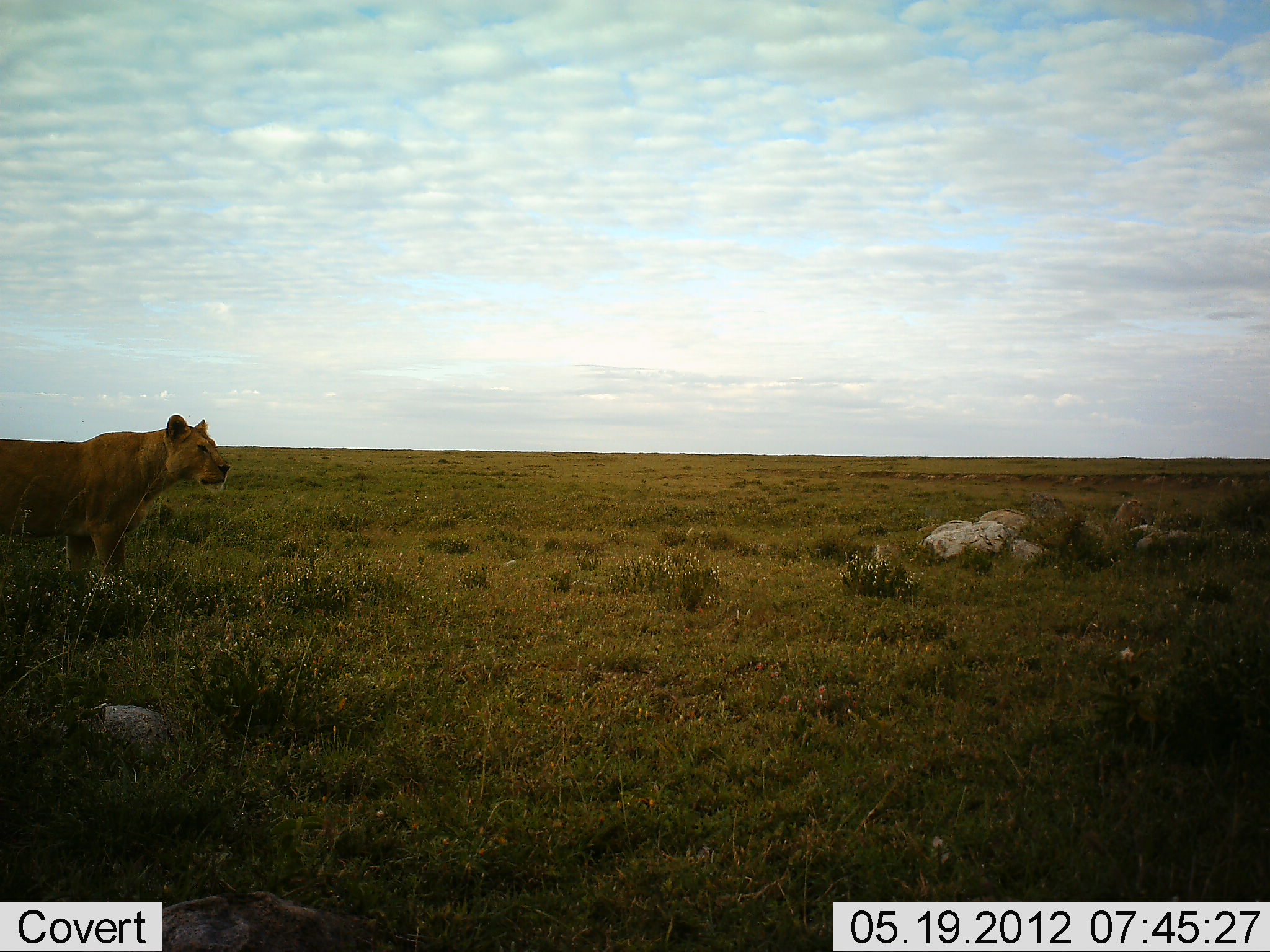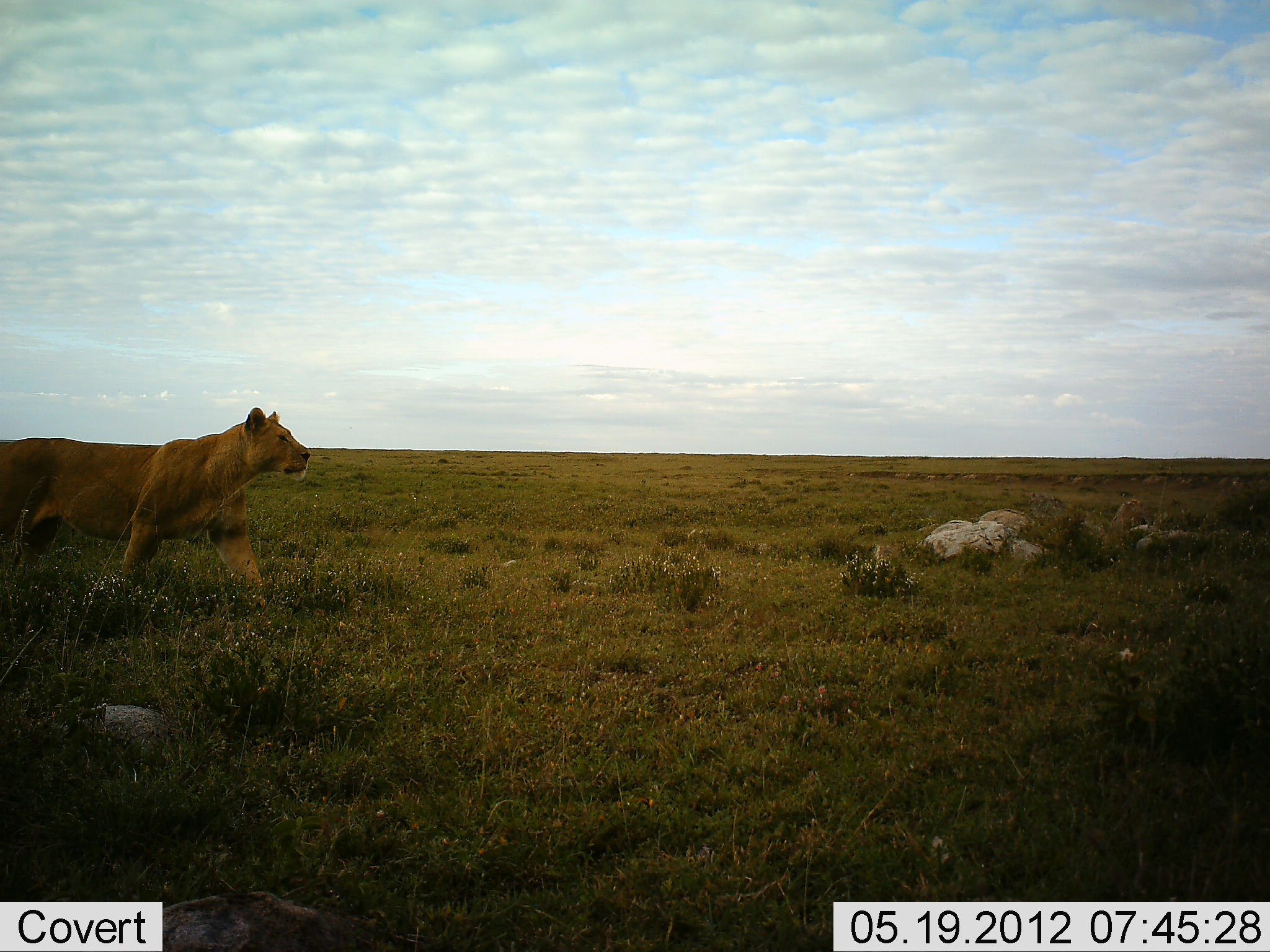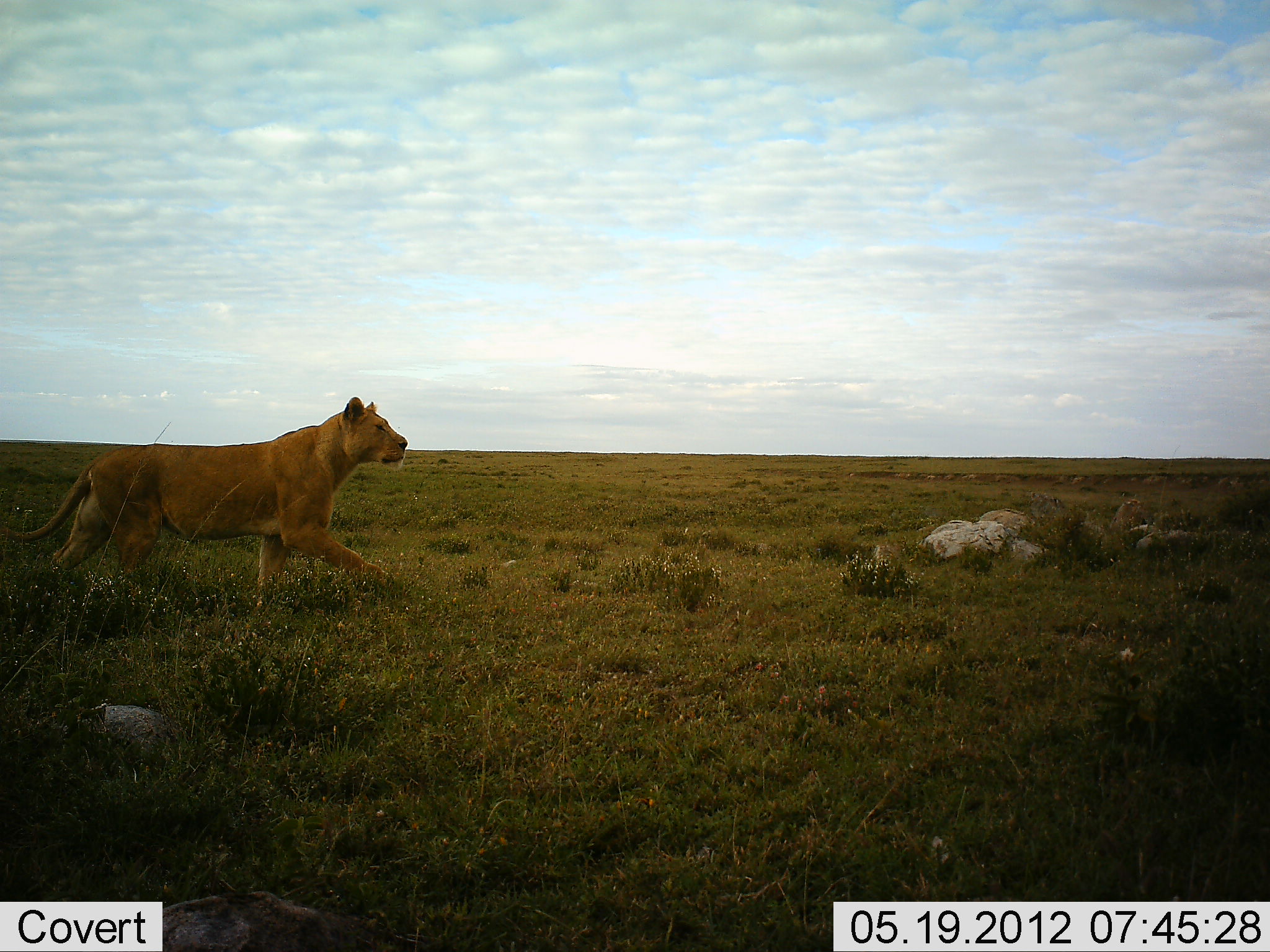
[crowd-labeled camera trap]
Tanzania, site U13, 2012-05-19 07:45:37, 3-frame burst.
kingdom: Animalia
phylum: Chordata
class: Mammalia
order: Carnivora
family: Felidae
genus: Panthera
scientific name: Panthera leo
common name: lion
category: lionfemale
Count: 1.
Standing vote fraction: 0%.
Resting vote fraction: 0%.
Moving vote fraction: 100%.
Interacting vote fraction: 10%.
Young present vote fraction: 0%.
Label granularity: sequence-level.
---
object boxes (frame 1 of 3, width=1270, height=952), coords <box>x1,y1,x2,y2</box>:
animal: <box>0,415,231,595</box>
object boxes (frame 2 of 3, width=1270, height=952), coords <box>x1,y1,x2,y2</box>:
animal: <box>0,406,311,612</box>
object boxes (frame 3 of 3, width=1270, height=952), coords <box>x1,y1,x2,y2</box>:
animal: <box>0,396,408,618</box>